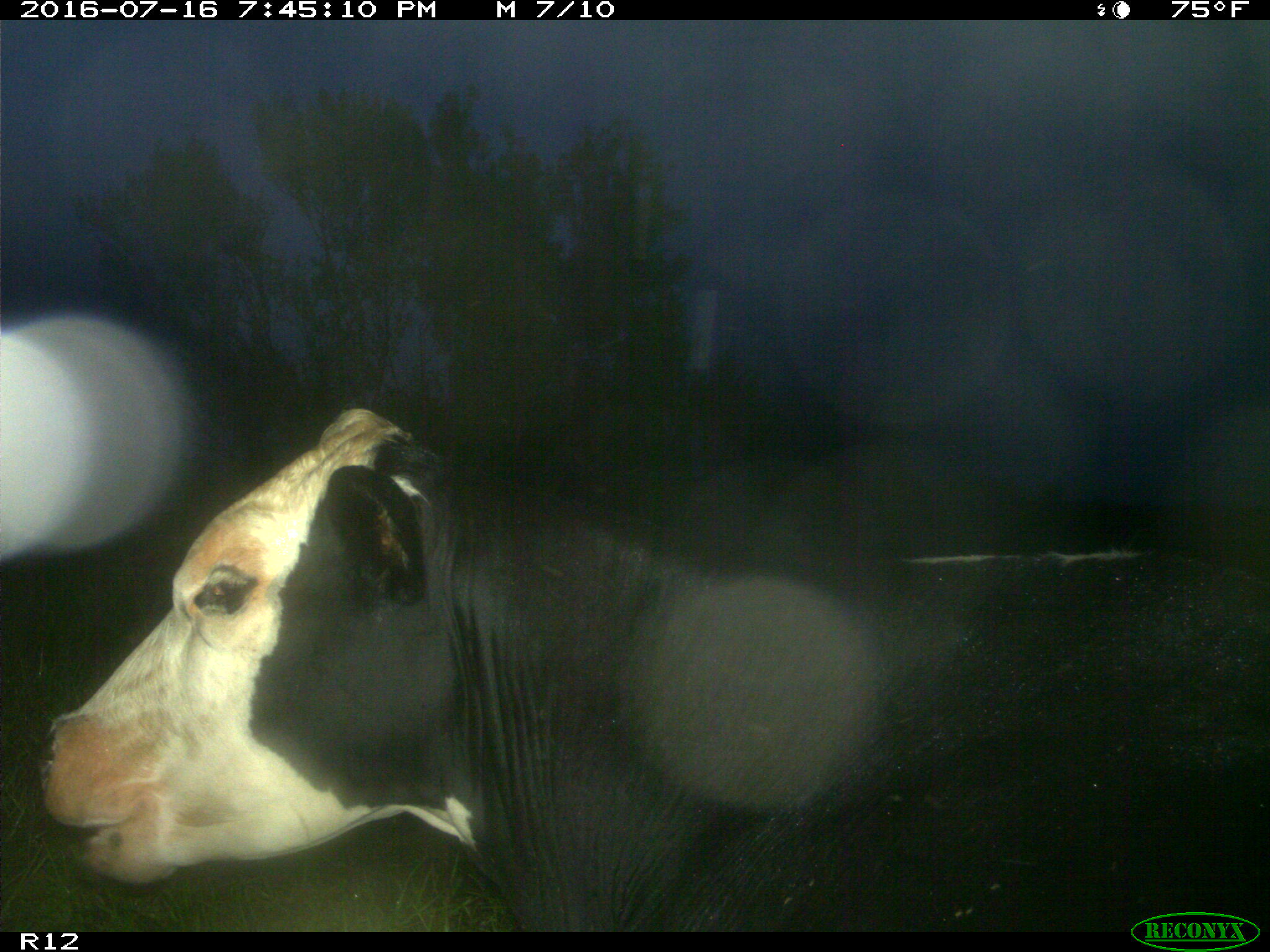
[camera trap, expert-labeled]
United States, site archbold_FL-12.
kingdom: Animalia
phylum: Chordata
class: Mammalia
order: Artiodactyla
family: Bovidae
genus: Bos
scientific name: Bos taurus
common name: domestic cow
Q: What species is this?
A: Bos taurus (domestic cow).